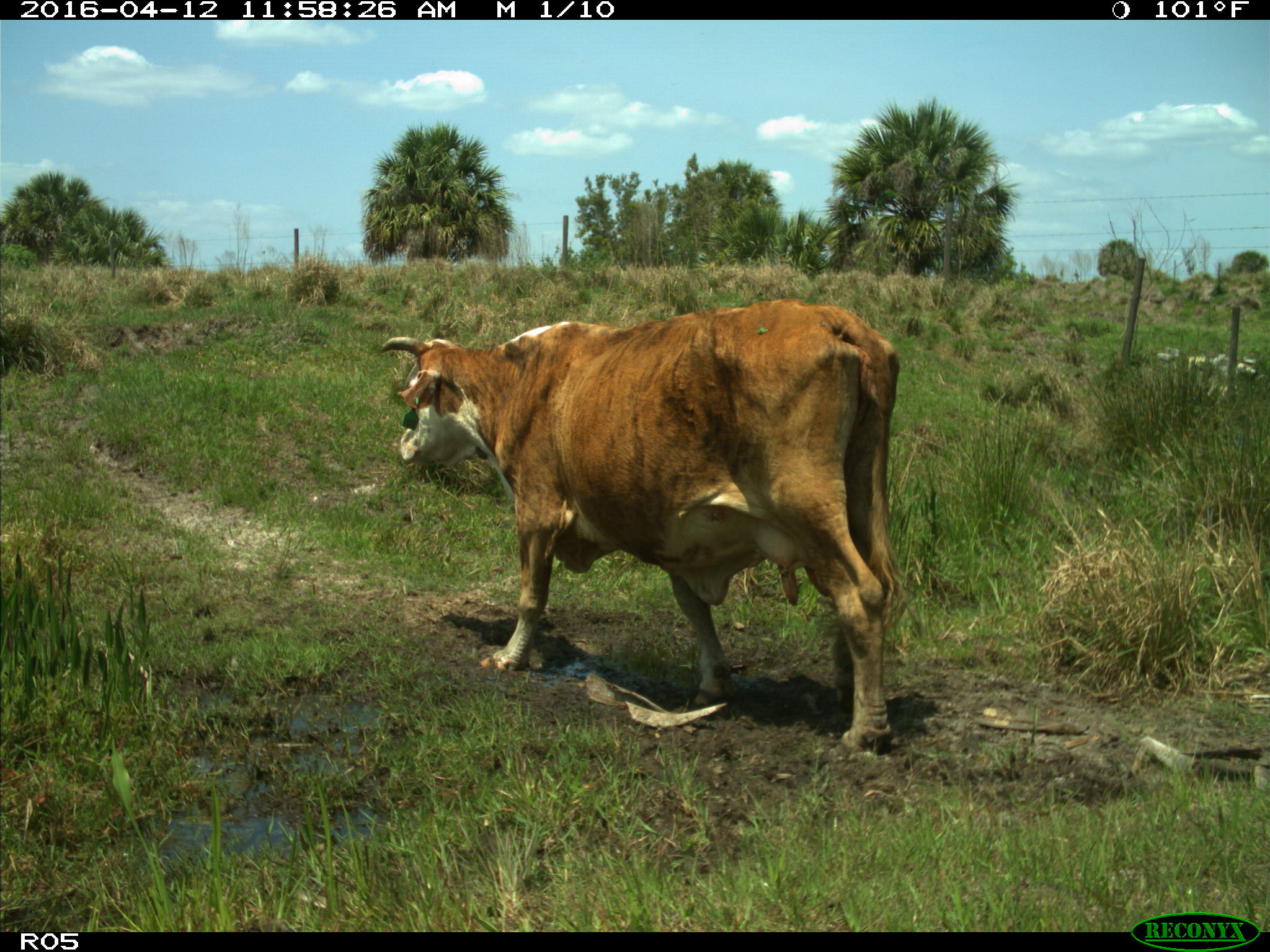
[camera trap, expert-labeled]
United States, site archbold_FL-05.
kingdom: Animalia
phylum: Chordata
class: Mammalia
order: Artiodactyla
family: Bovidae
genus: Bos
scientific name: Bos taurus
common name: domestic cow